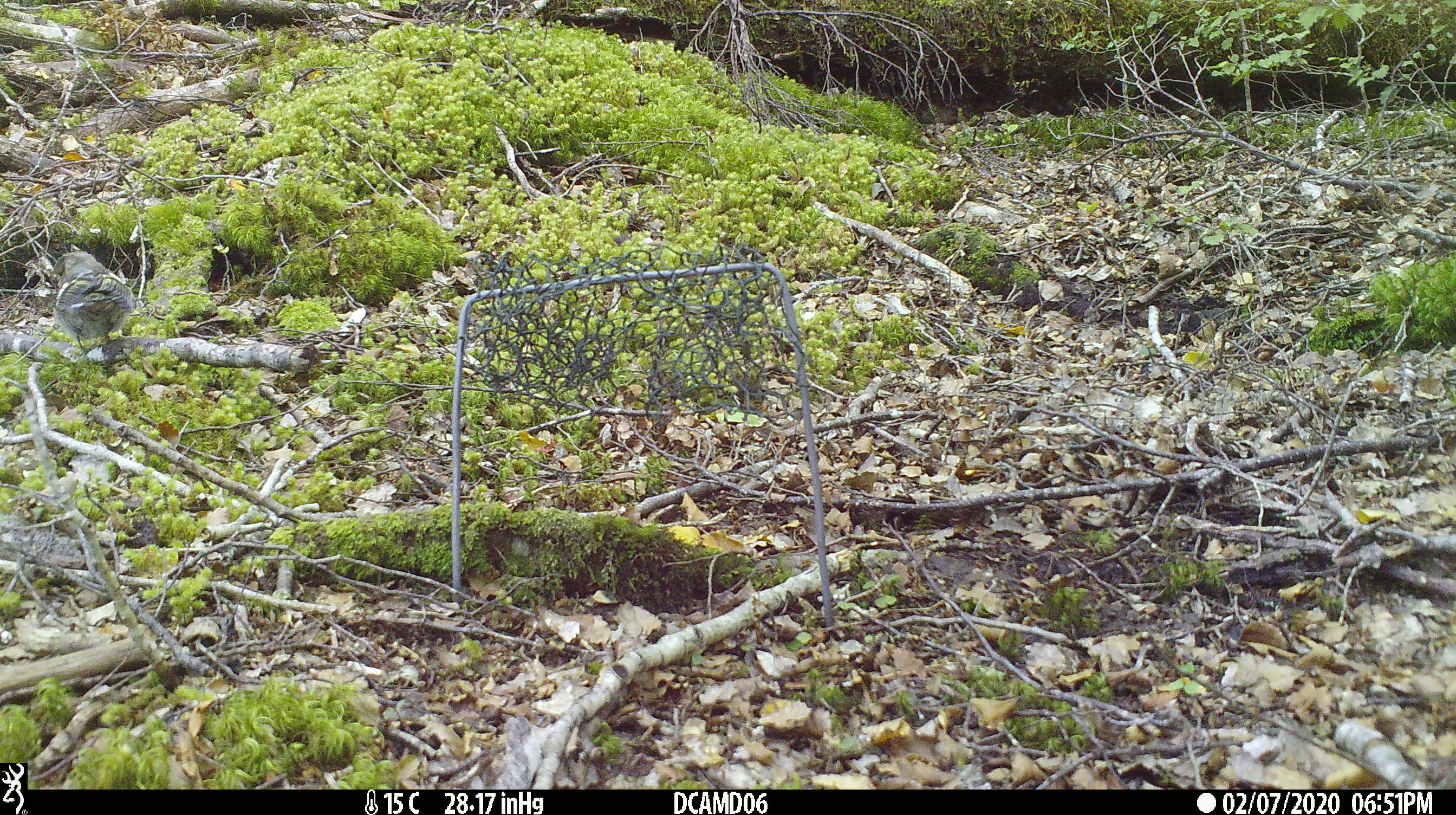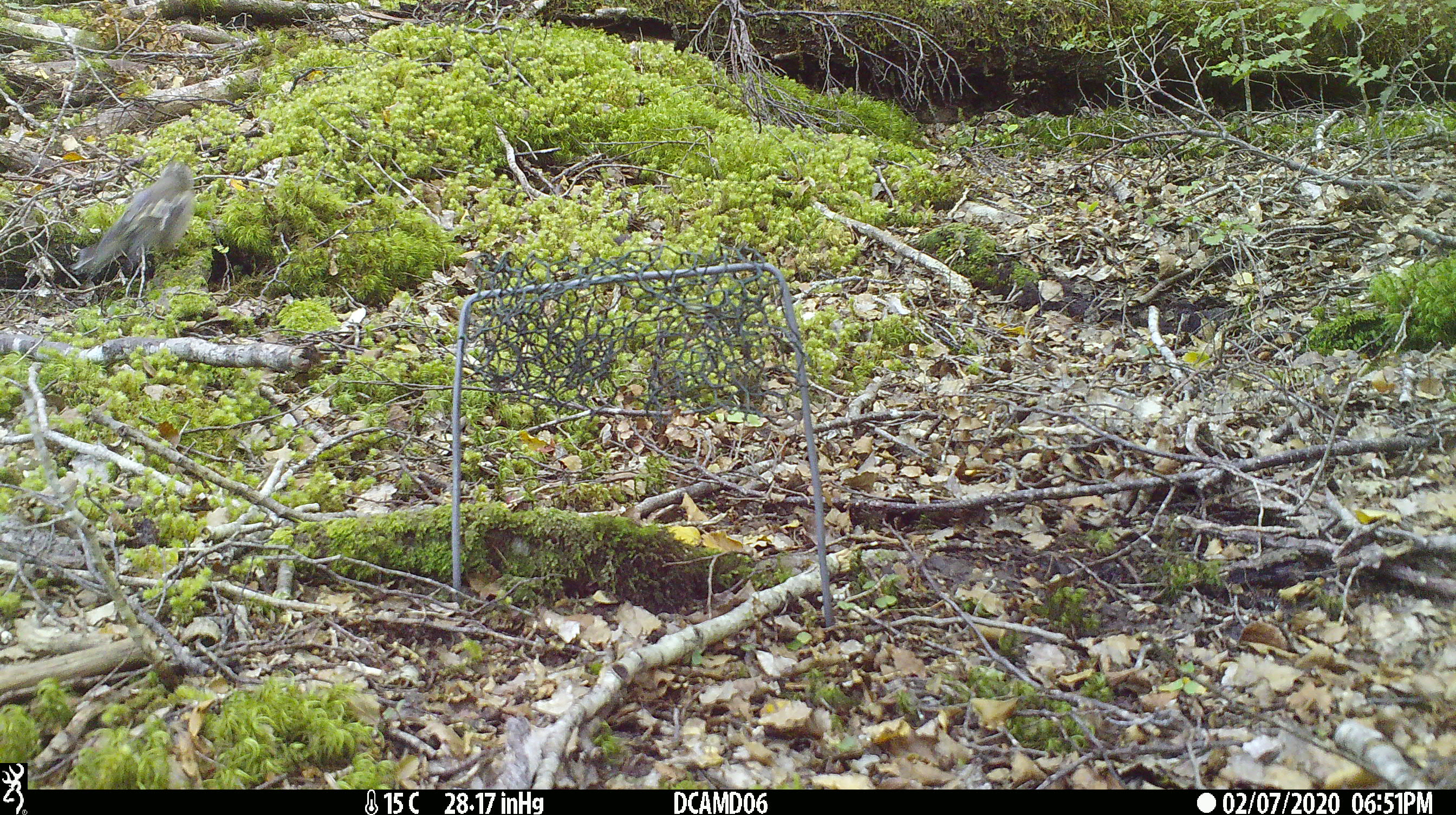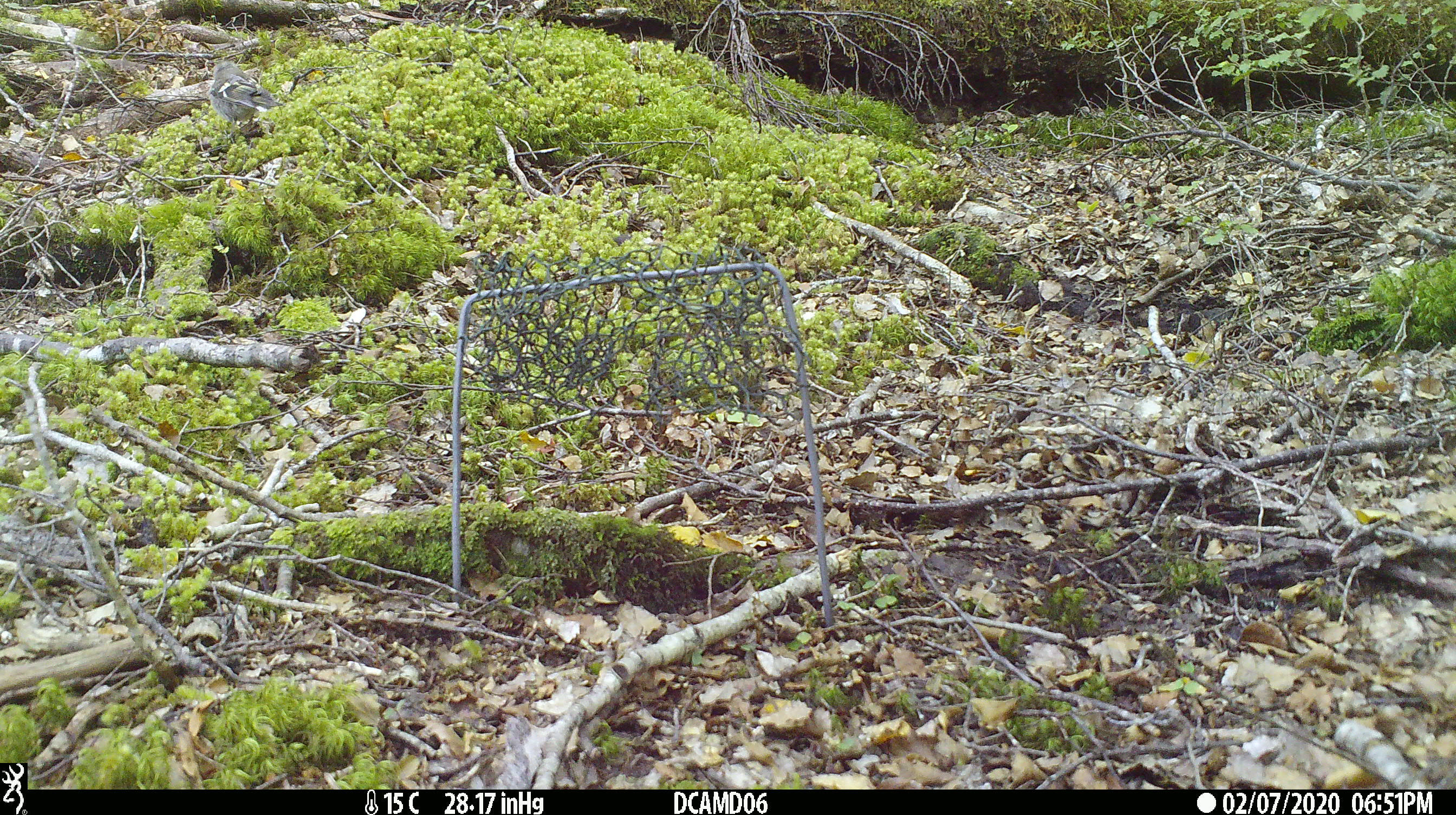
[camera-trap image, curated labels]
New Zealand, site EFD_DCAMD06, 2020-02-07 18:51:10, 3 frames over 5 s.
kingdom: Animalia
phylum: Chordata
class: Aves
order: Passeriformes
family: Petroicidae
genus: Petroica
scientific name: Petroica macrocephala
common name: tomtit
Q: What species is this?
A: Tomtit (Petroica macrocephala).